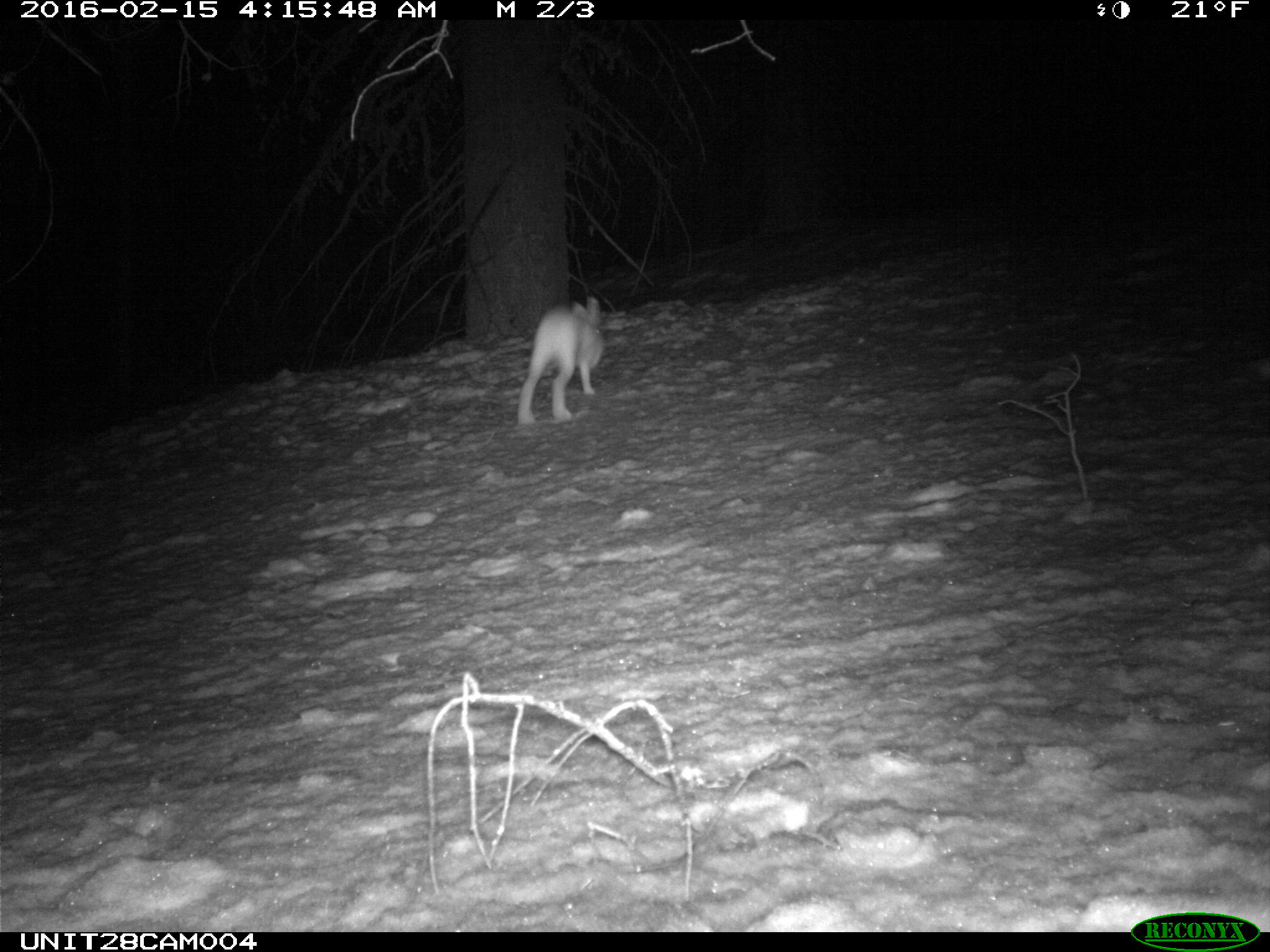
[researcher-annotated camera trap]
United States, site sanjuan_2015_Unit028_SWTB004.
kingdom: Animalia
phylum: Chordata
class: Mammalia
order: Lagomorpha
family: Leporidae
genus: Lepus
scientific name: Lepus americanus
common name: snowshoe hare